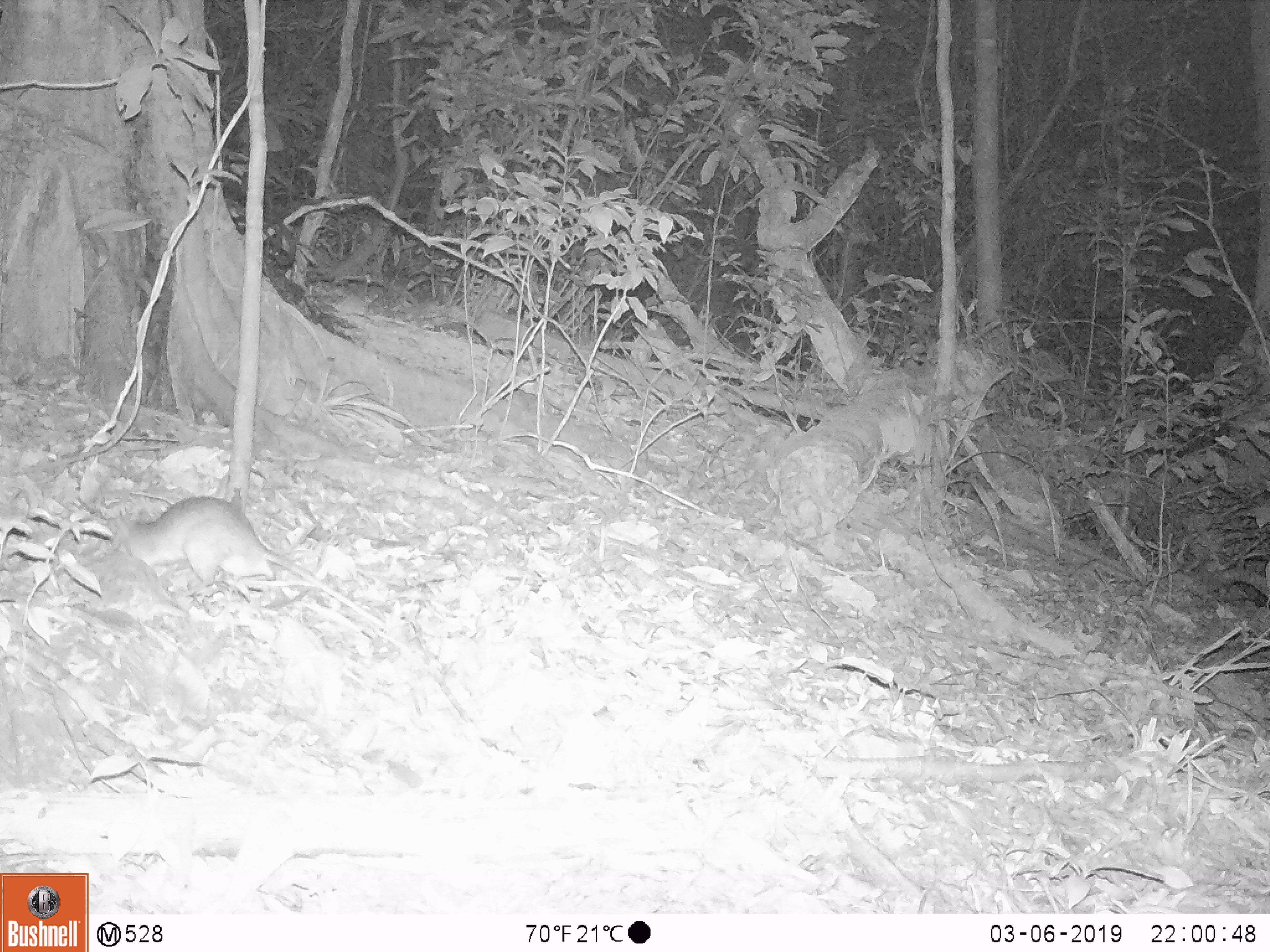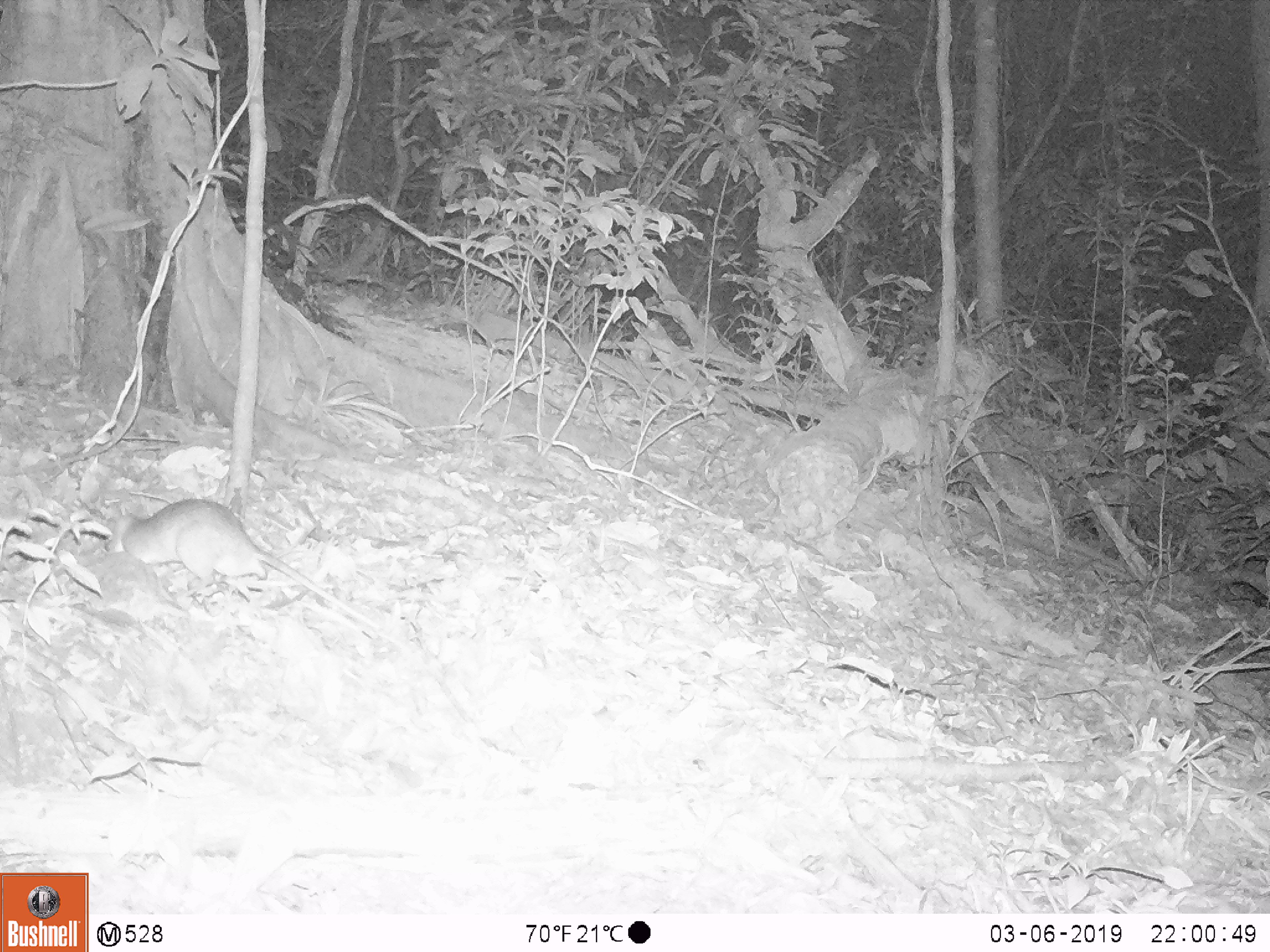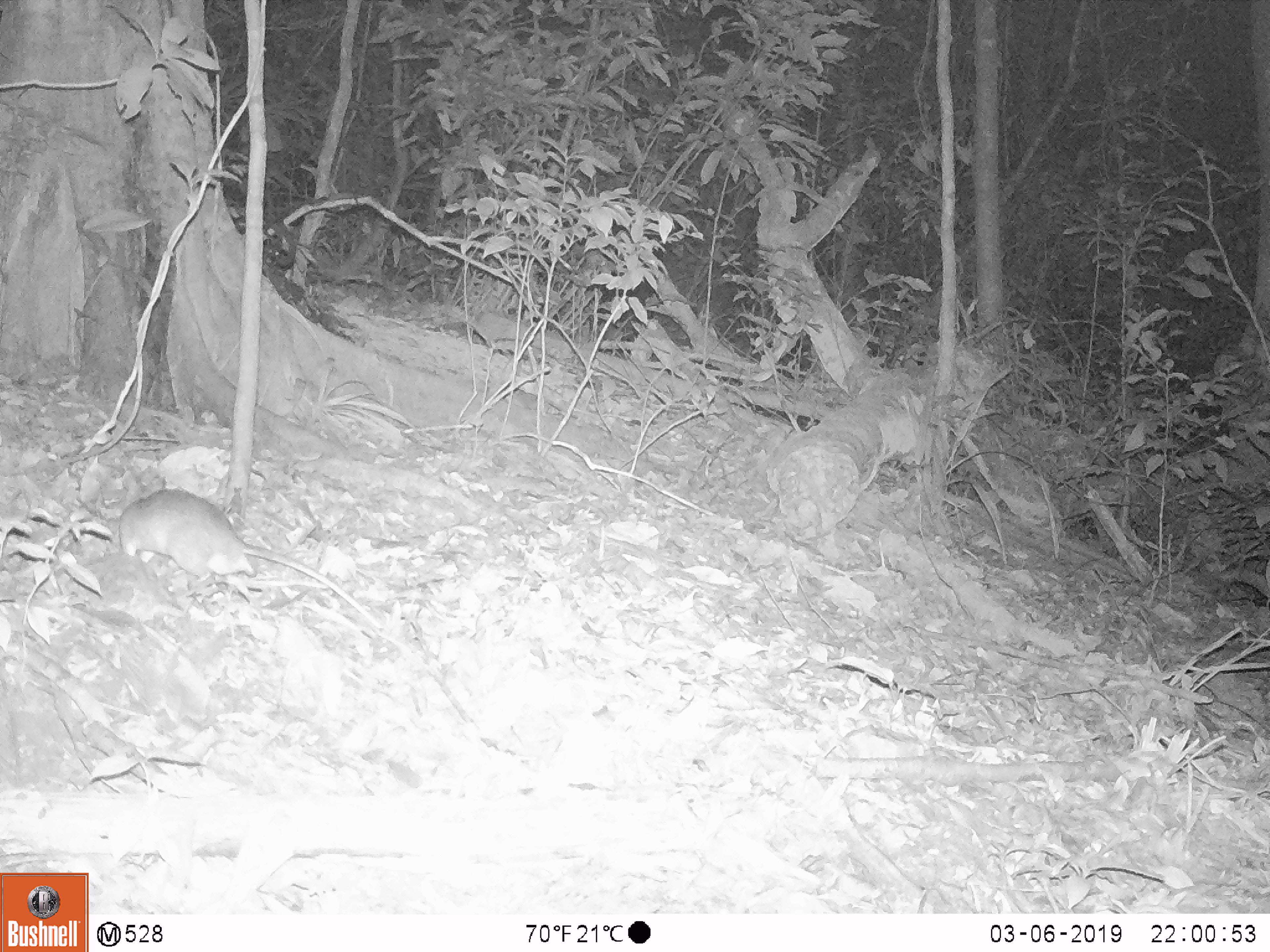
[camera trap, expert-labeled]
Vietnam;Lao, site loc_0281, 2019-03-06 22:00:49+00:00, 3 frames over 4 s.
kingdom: Animalia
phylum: Chordata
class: Mammalia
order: Rodentia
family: Muridae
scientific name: Muridae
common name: old-world mice and rats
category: unidentified murid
Unidentified murid (old-world mice and rats) (Muridae). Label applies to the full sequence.